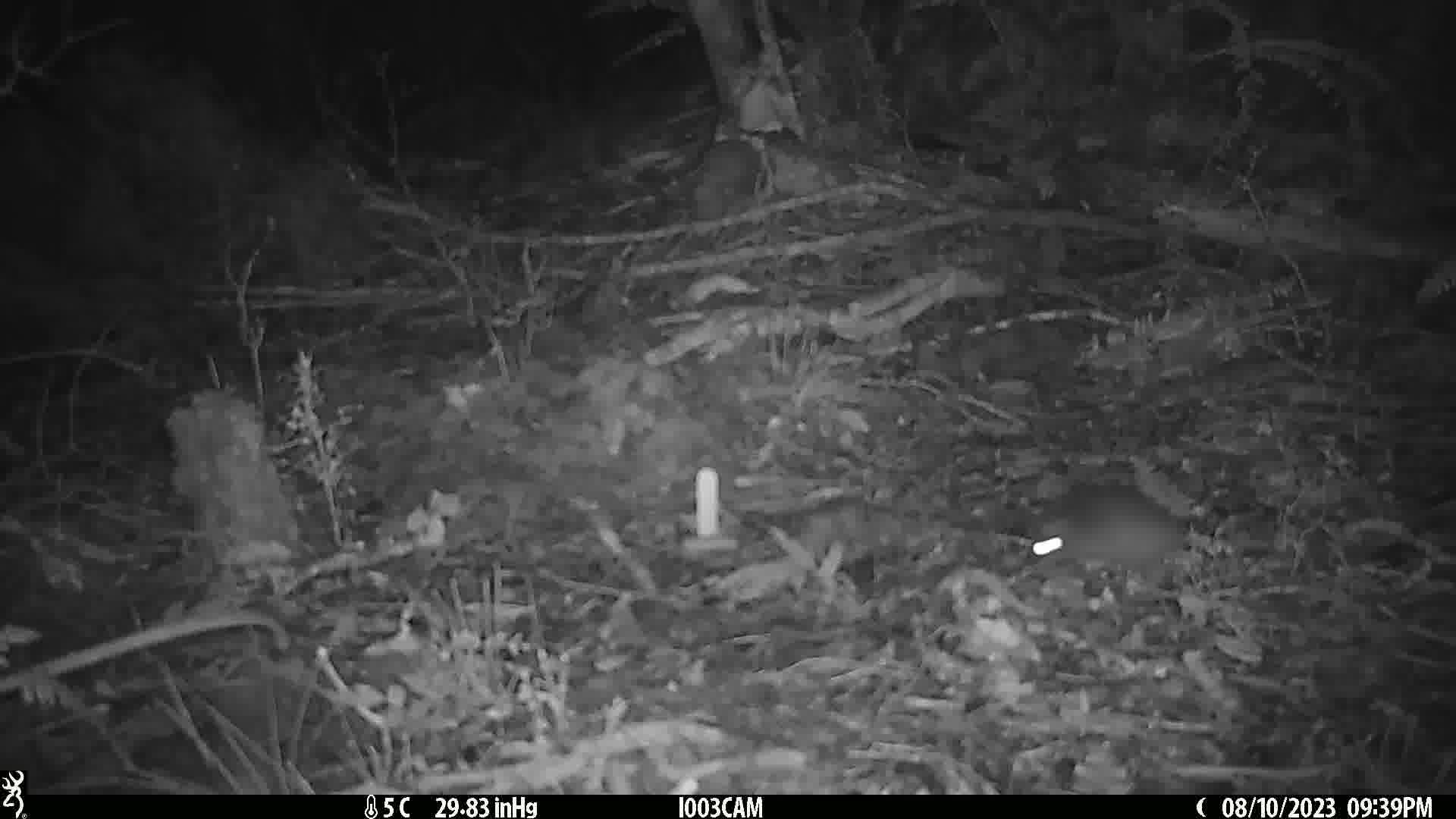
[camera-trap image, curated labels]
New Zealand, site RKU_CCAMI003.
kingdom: Animalia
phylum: Chordata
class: Mammalia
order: Rodentia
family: Muridae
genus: Rattus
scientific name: Rattus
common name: rat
Rat (Rattus).